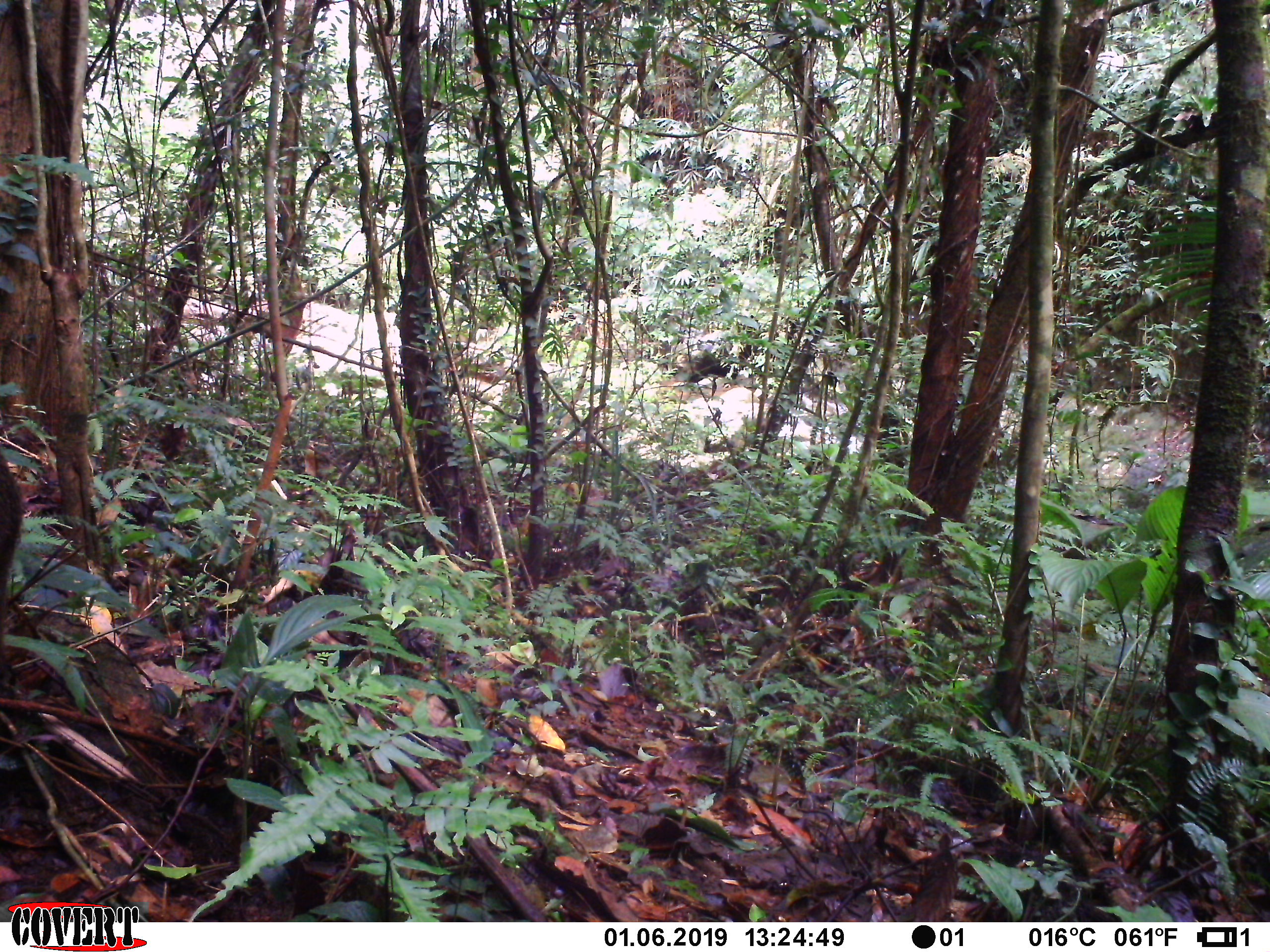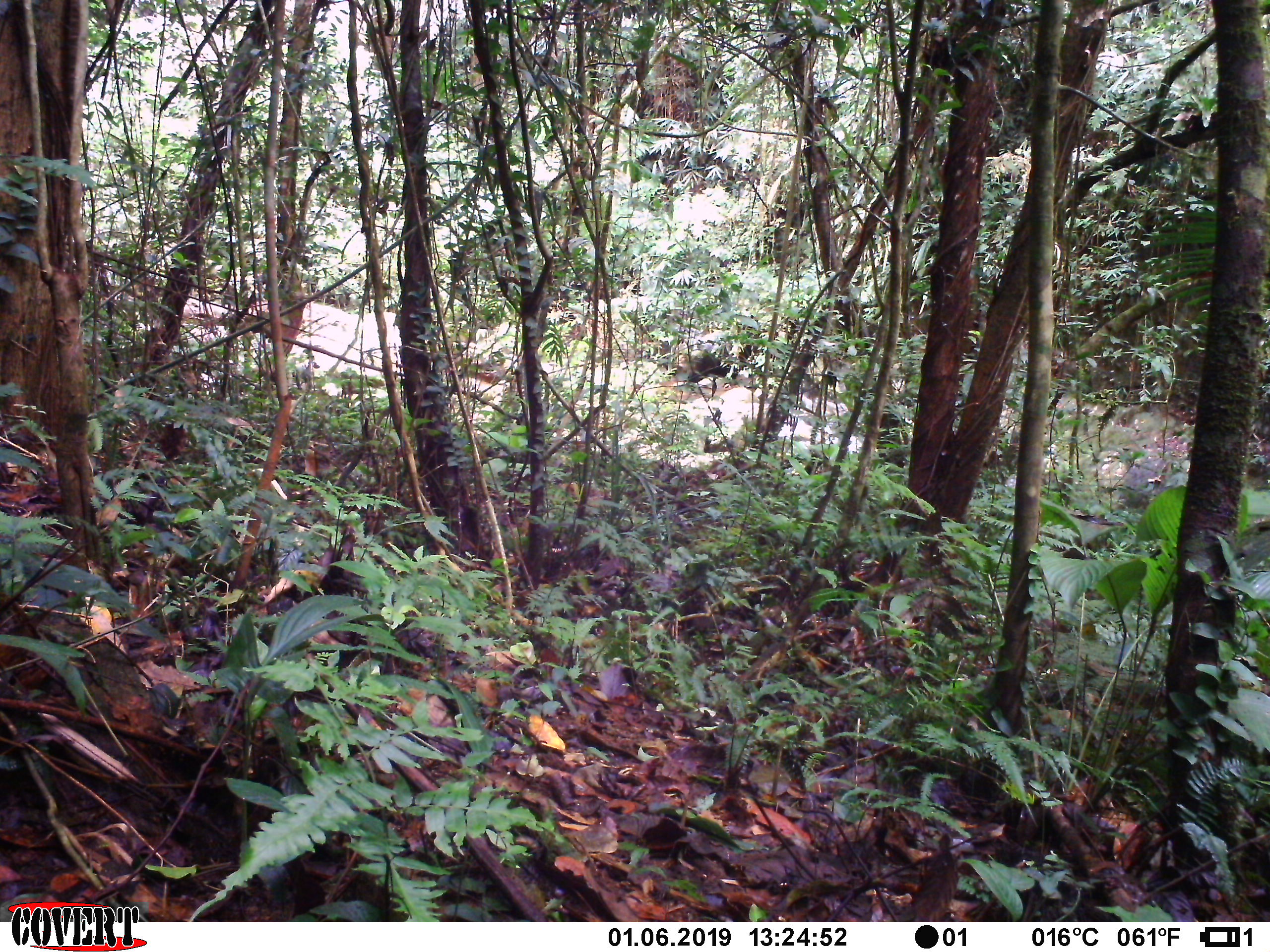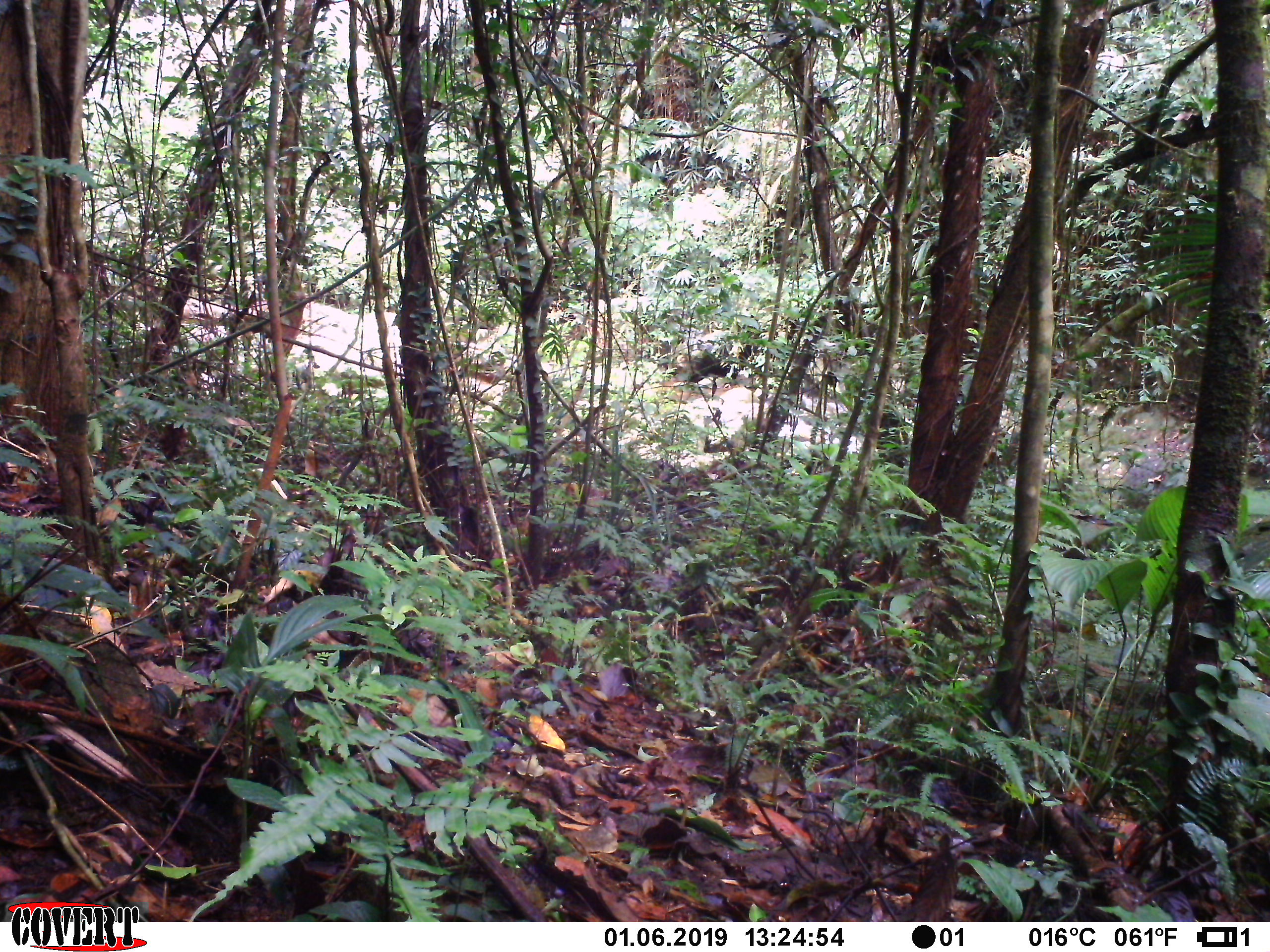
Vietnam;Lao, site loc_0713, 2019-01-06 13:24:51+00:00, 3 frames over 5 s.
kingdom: Animalia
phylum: Chordata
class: Mammalia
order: Artiodactyla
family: Suidae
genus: Sus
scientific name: Sus scrofa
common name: eurasian wild pig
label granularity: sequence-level